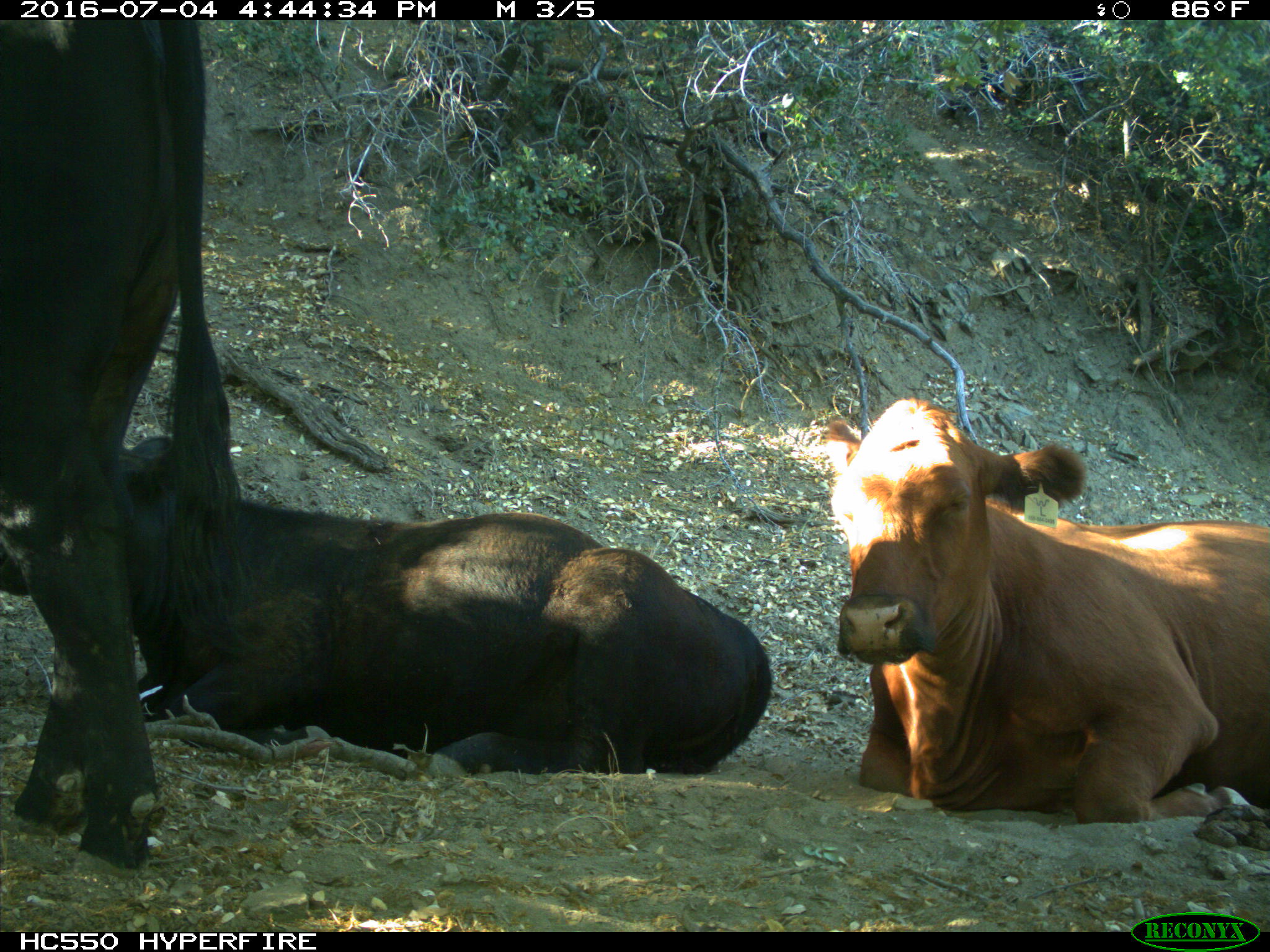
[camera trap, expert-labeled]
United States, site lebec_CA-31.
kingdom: Animalia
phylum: Chordata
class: Mammalia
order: Artiodactyla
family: Bovidae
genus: Bos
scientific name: Bos taurus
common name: domestic cow